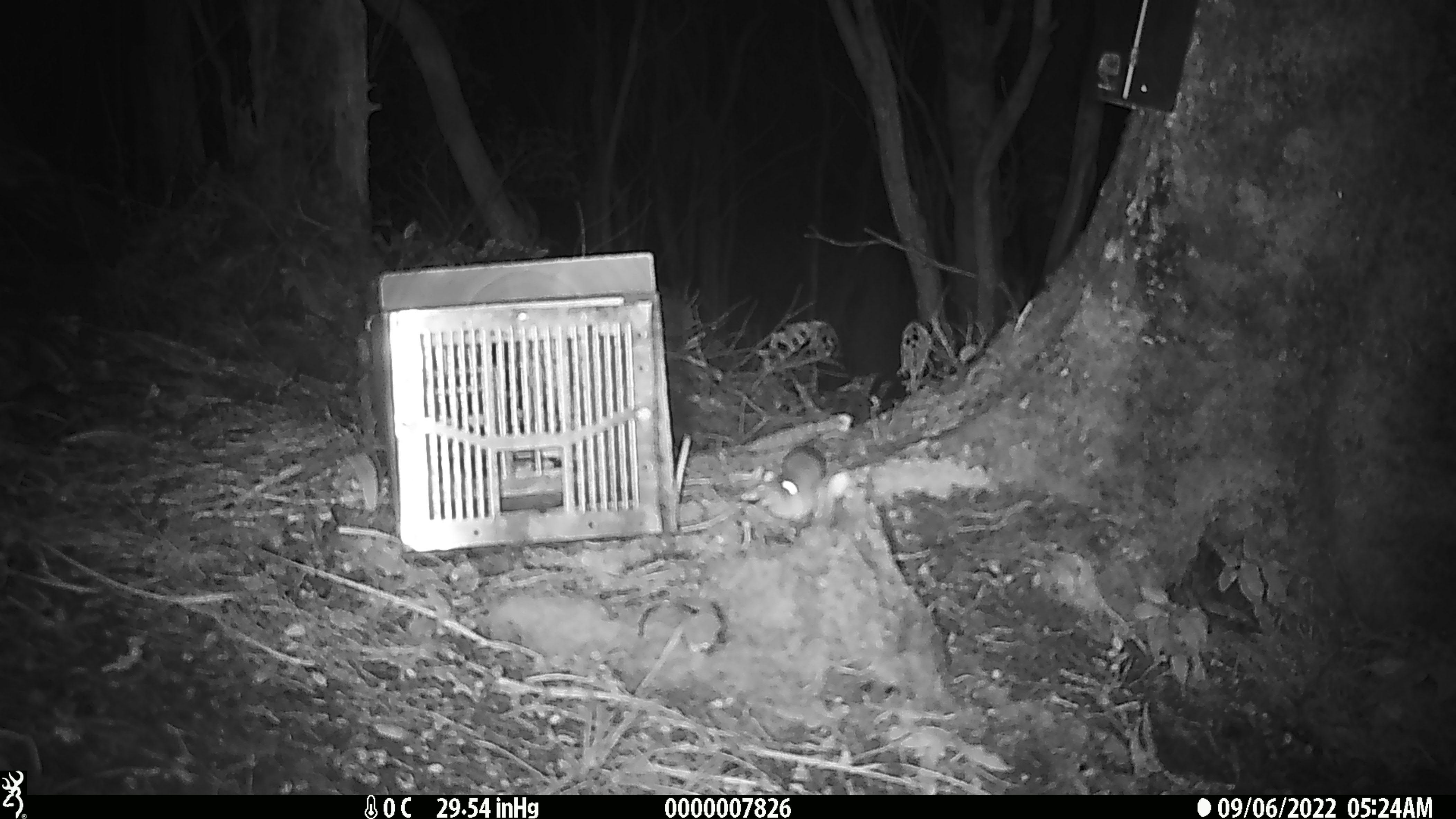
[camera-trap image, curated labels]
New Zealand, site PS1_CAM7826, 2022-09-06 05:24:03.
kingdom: Animalia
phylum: Chordata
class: Mammalia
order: Rodentia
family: Muridae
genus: Mus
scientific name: Mus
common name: mouse